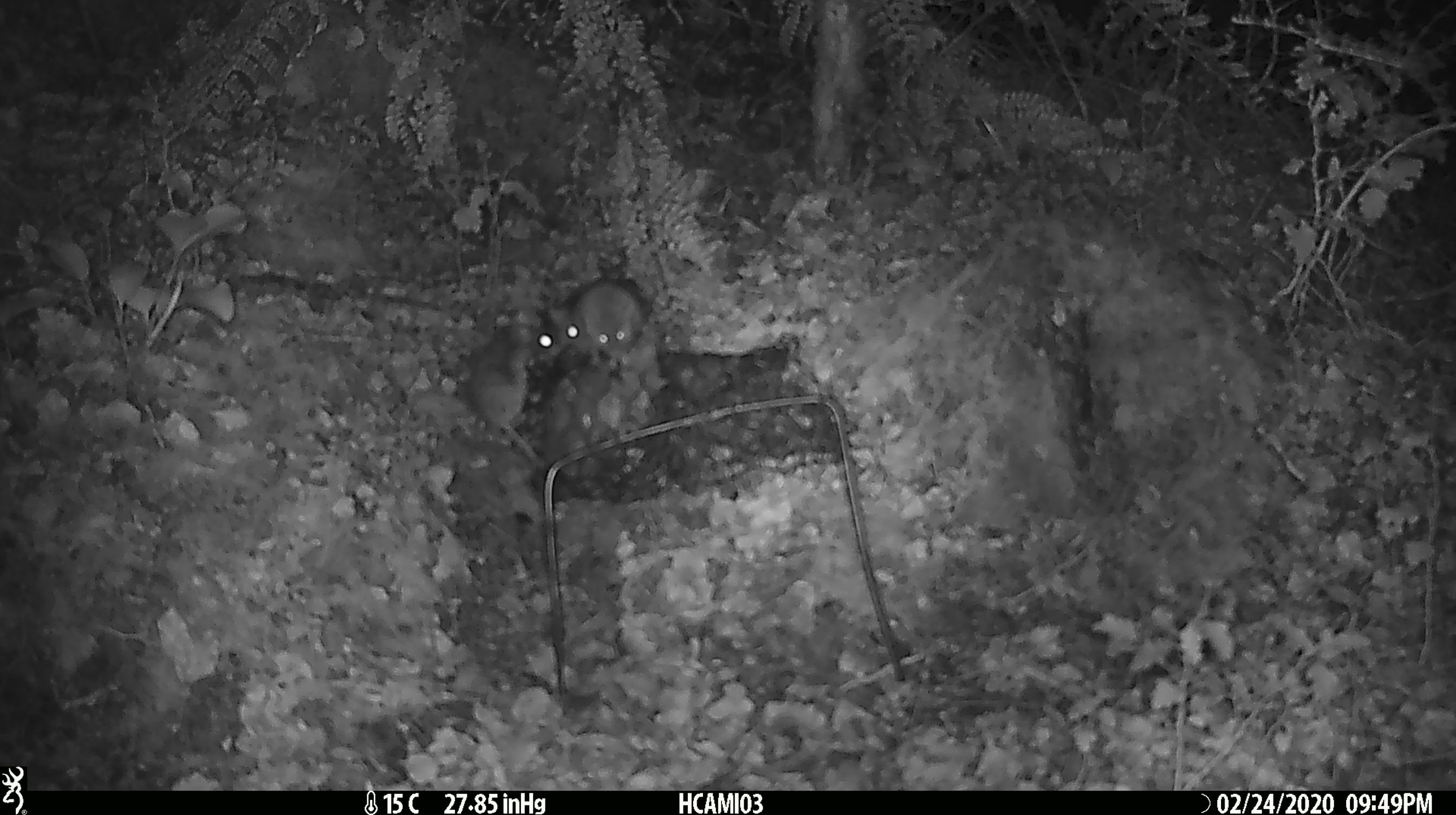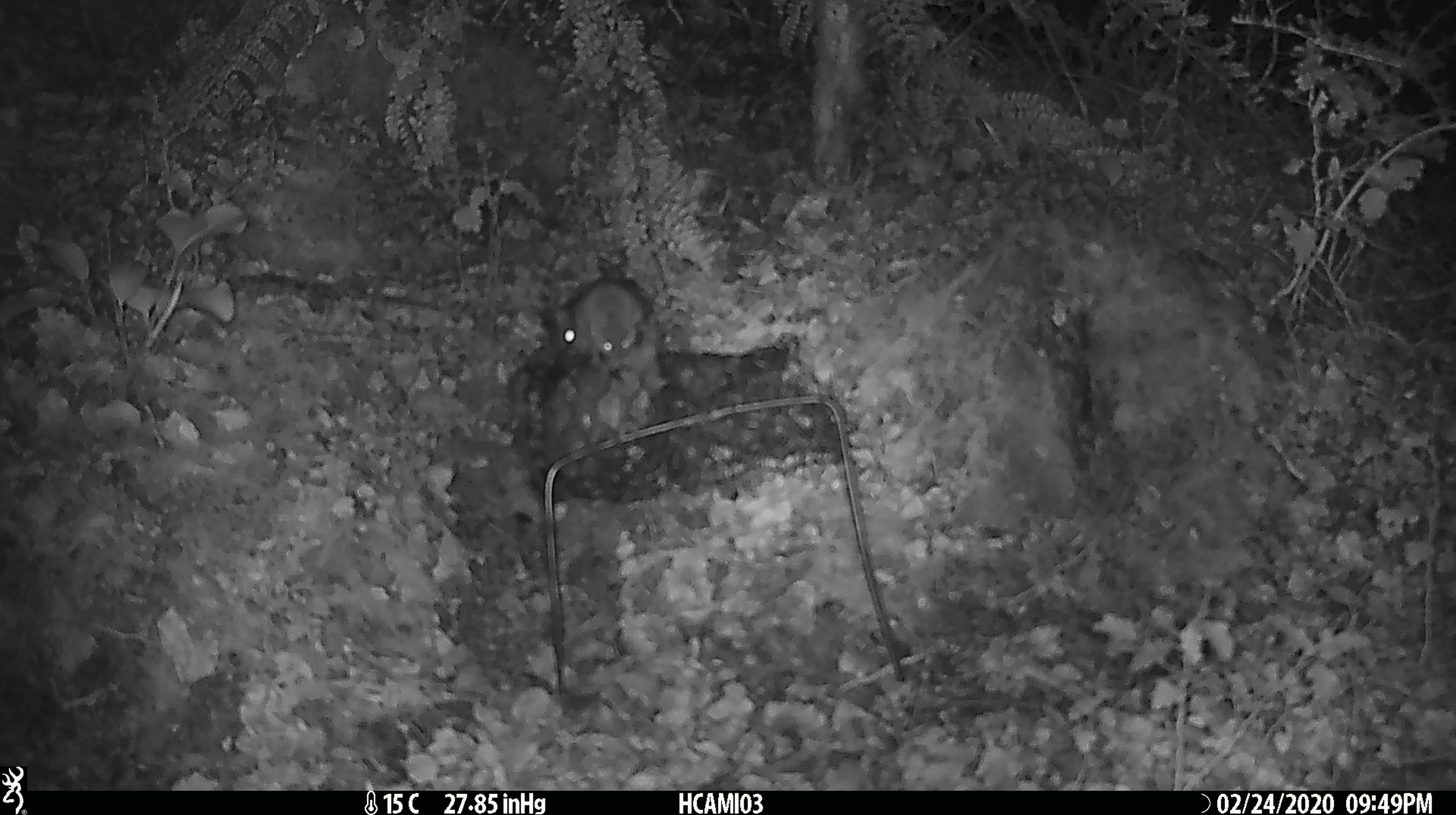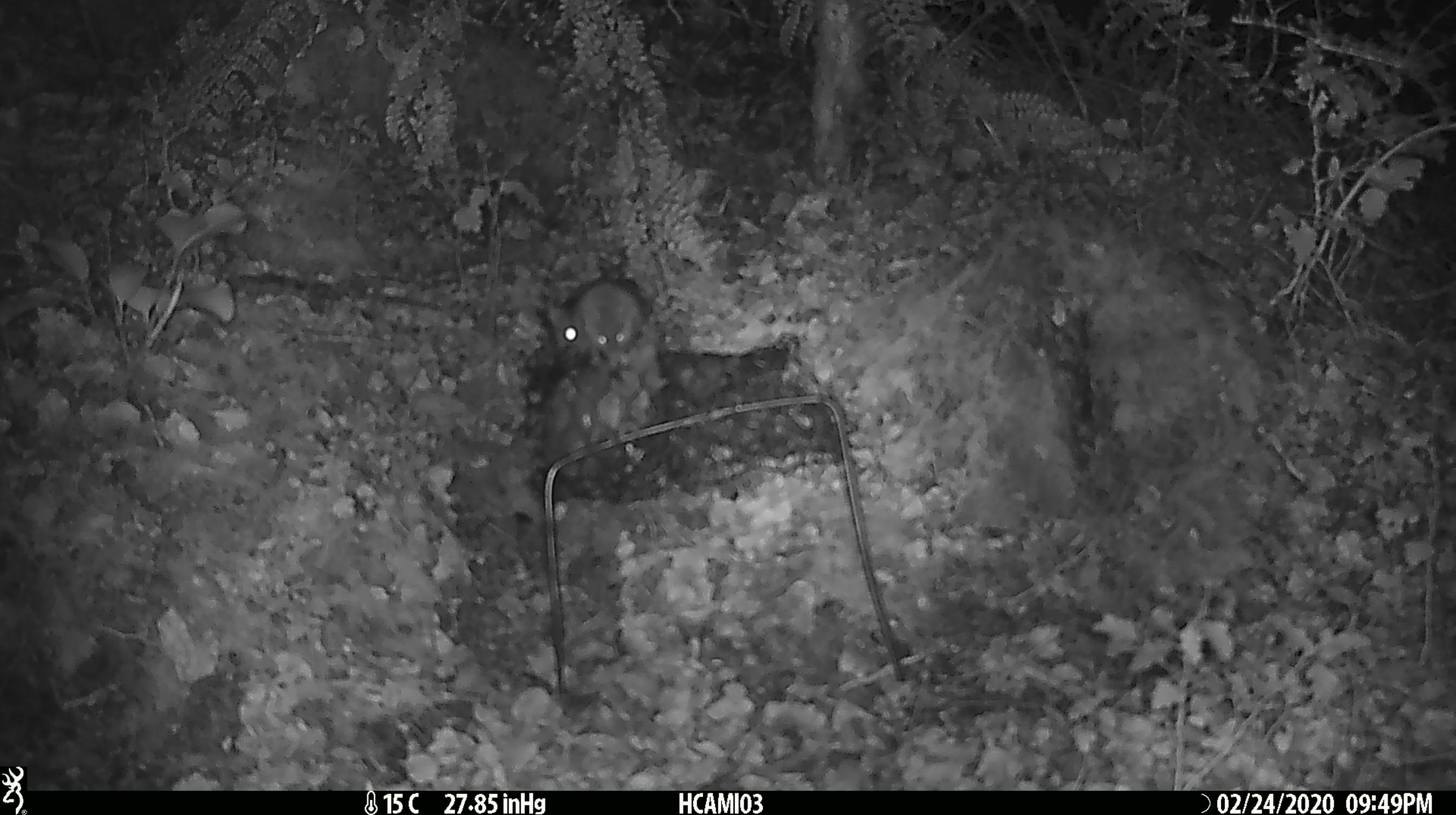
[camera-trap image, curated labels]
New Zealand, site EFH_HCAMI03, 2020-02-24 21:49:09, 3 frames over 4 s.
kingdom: Animalia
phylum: Chordata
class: Mammalia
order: Rodentia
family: Muridae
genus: Mus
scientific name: Mus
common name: mouse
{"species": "mouse (Mus)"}